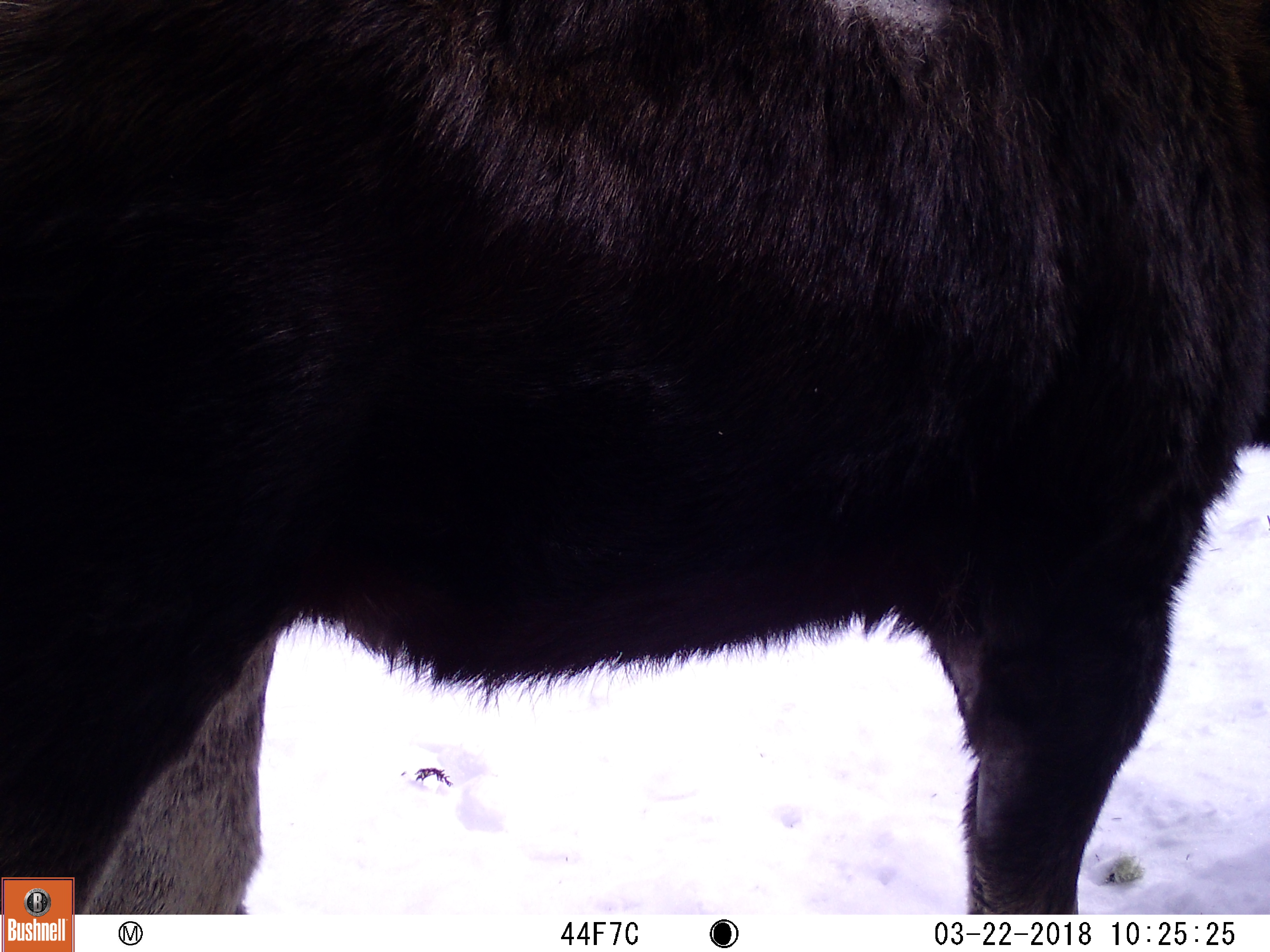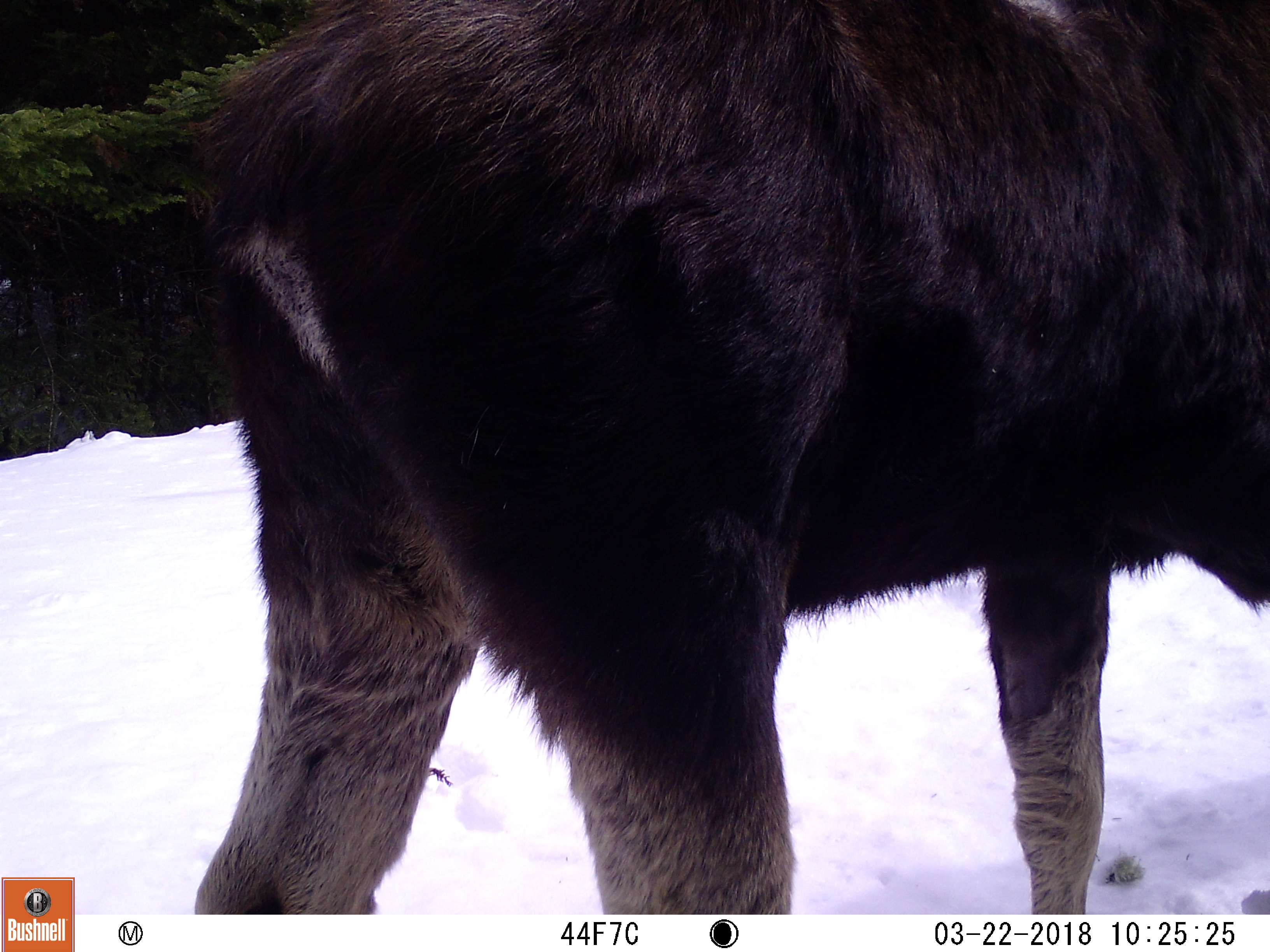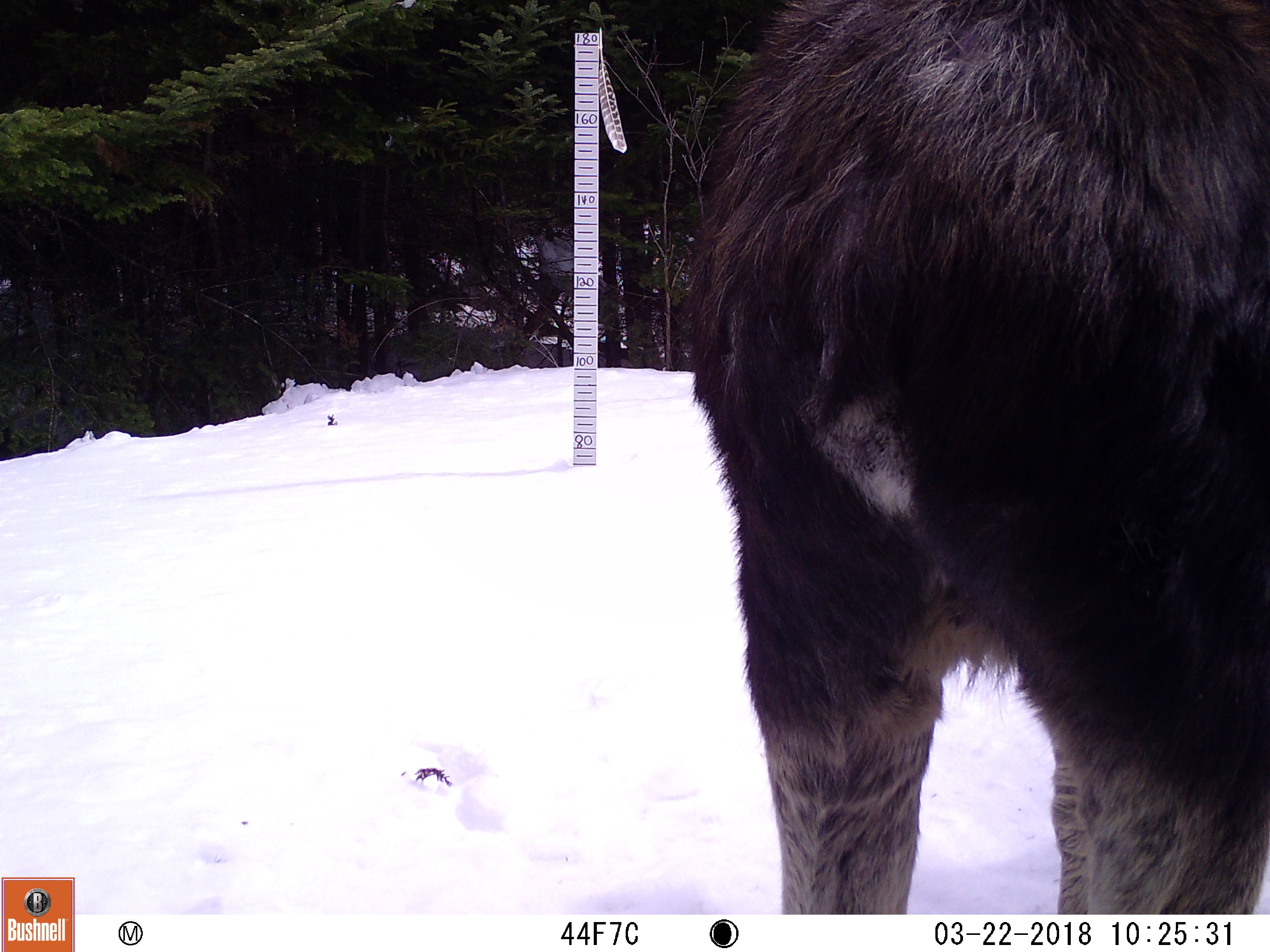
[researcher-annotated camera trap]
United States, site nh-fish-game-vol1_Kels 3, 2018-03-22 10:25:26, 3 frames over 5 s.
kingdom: Animalia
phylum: Chordata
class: Mammalia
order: Artiodactyla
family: Cervidae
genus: Alces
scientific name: Alces alces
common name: moose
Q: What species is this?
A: Moose (Alces alces).